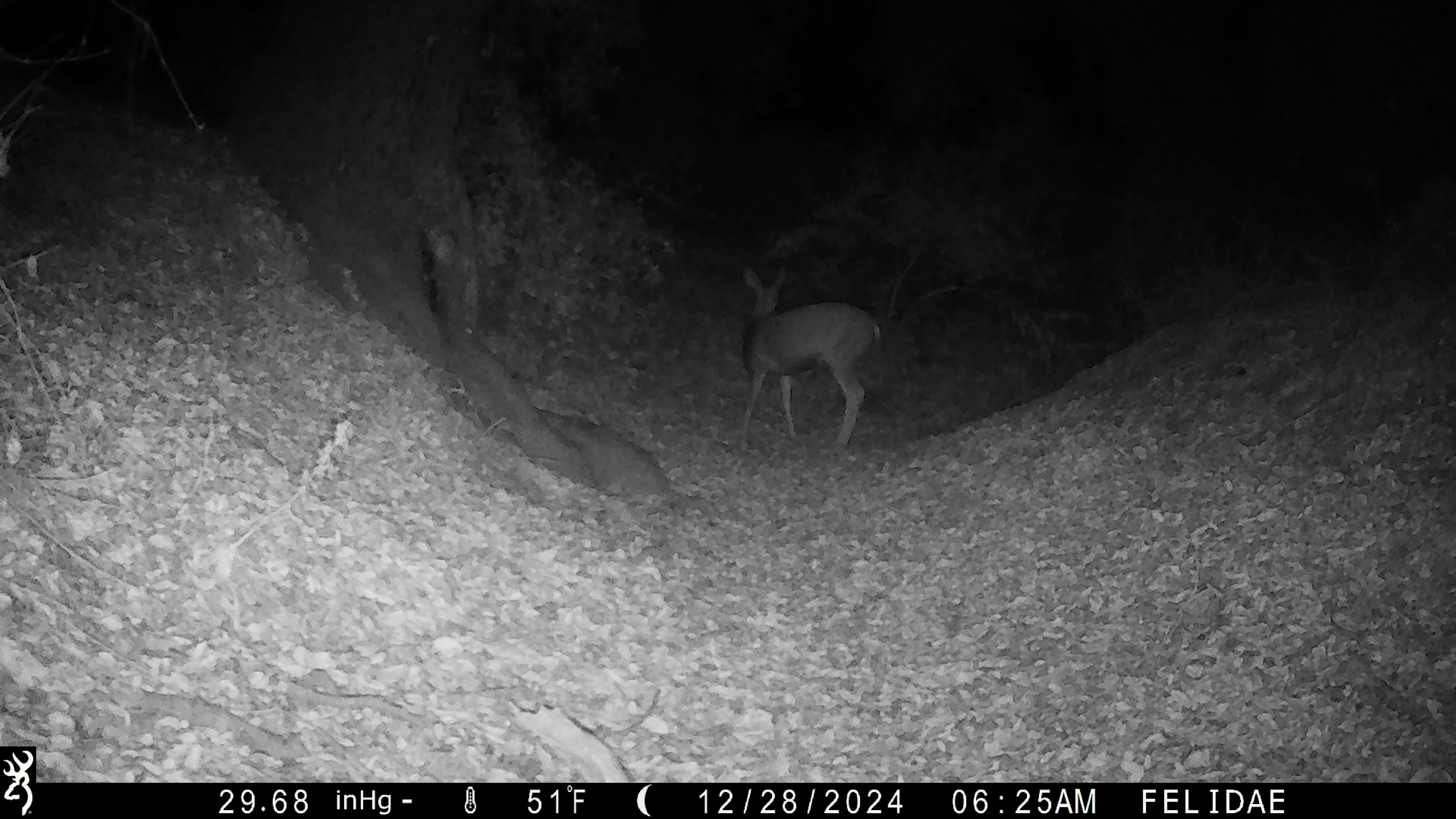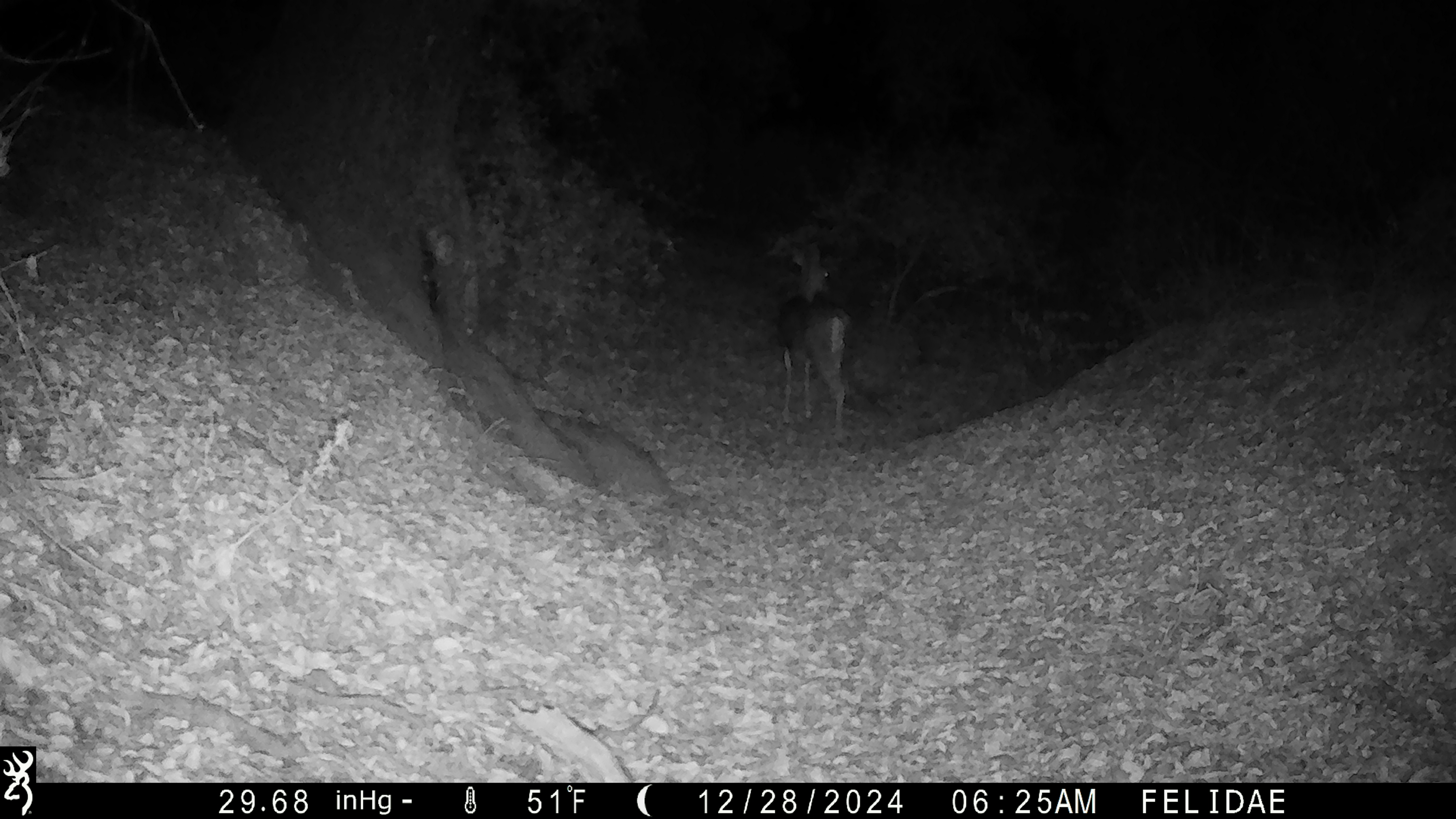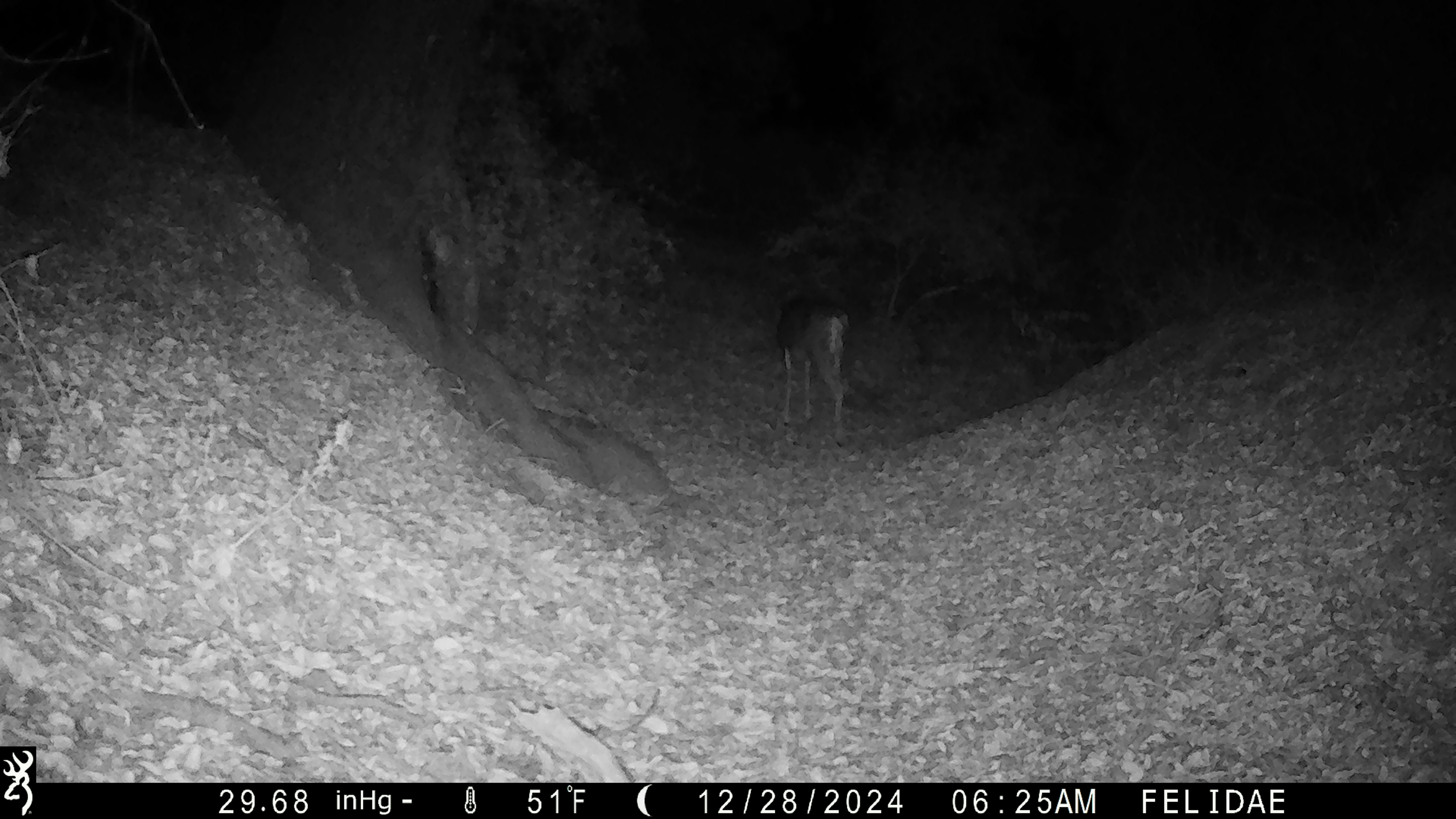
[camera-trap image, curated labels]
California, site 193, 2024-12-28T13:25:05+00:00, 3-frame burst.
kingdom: Animalia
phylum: Chordata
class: Mammalia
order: Artiodactyla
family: Cervidae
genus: Odocoileus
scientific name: Odocoileus hemionus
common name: mule deer